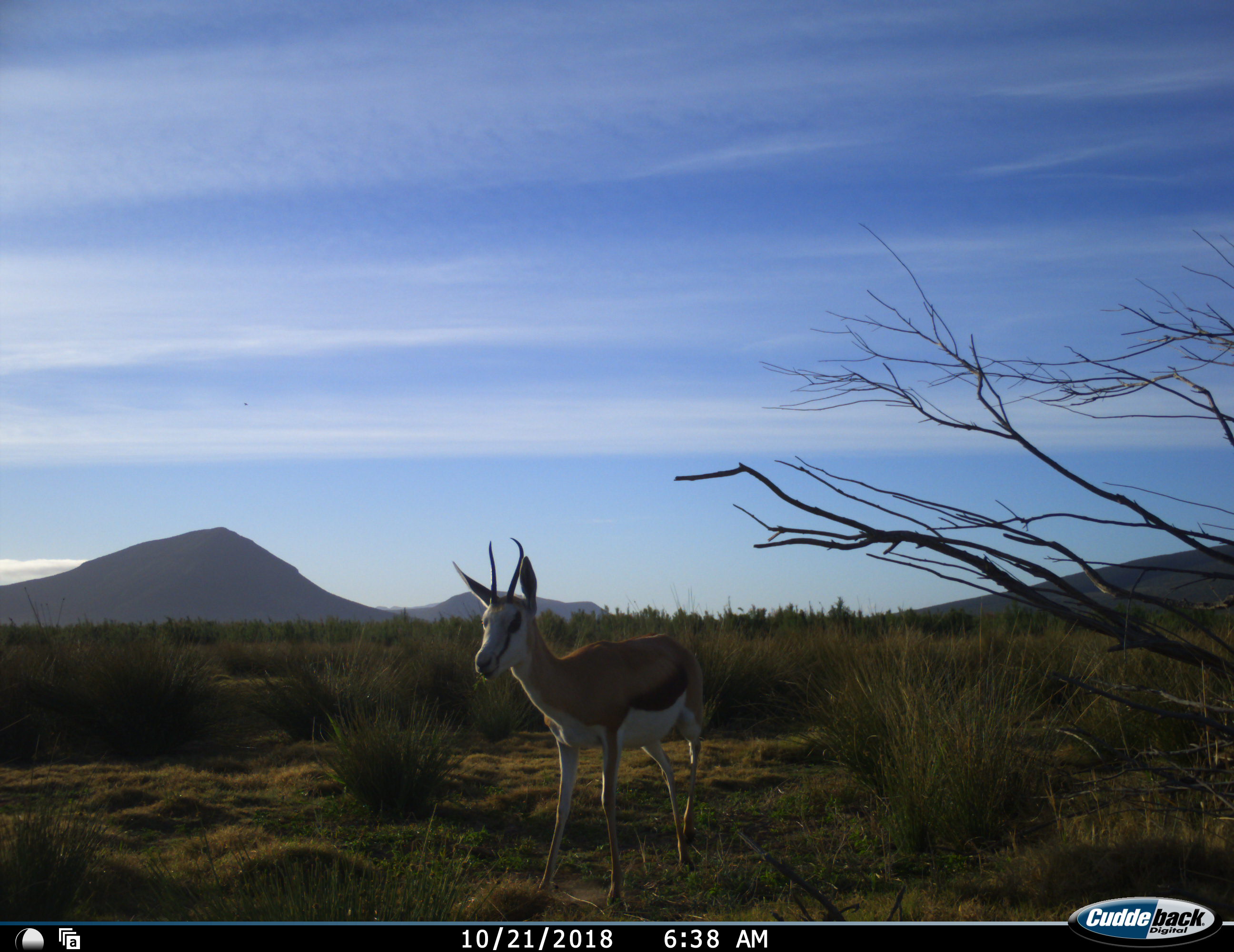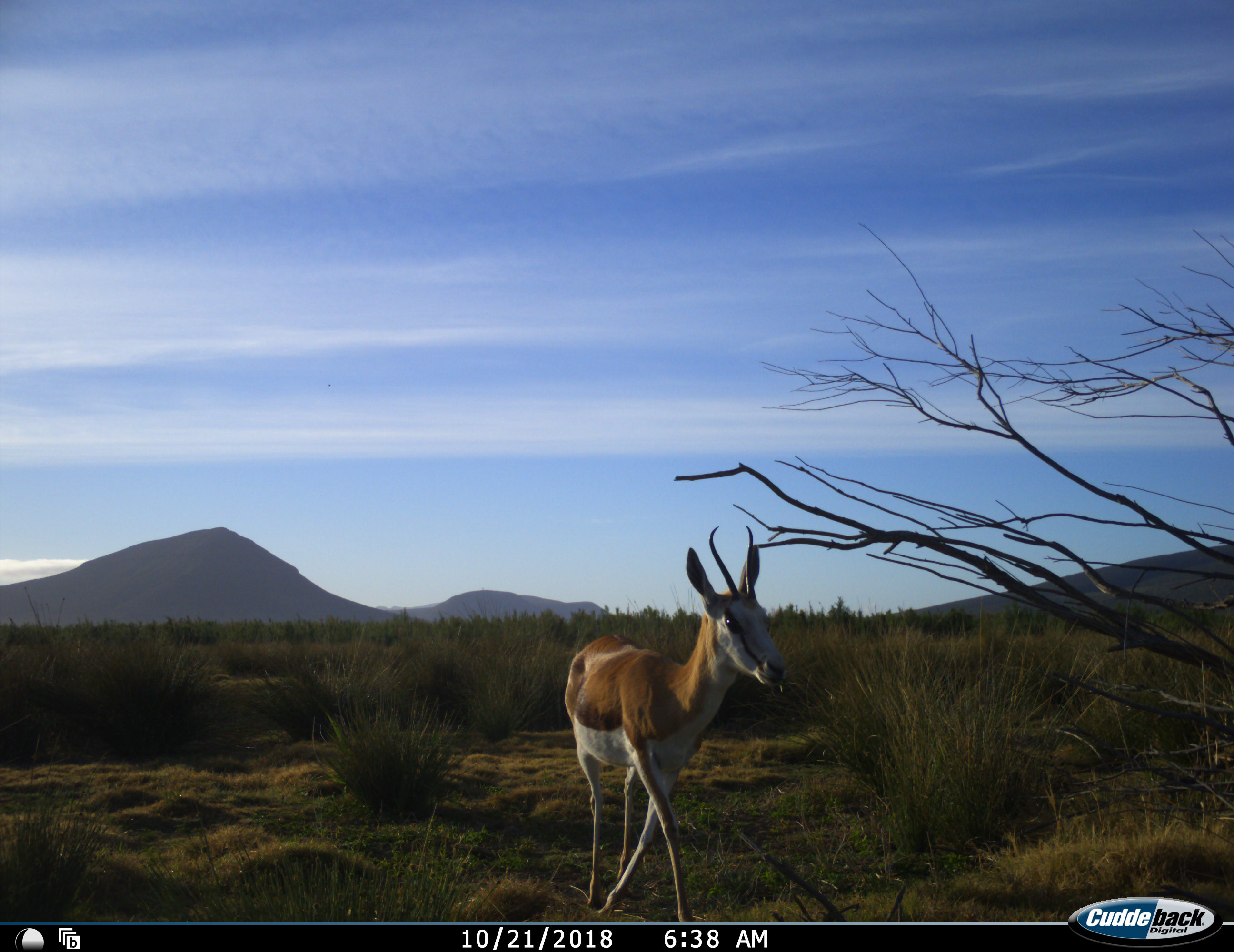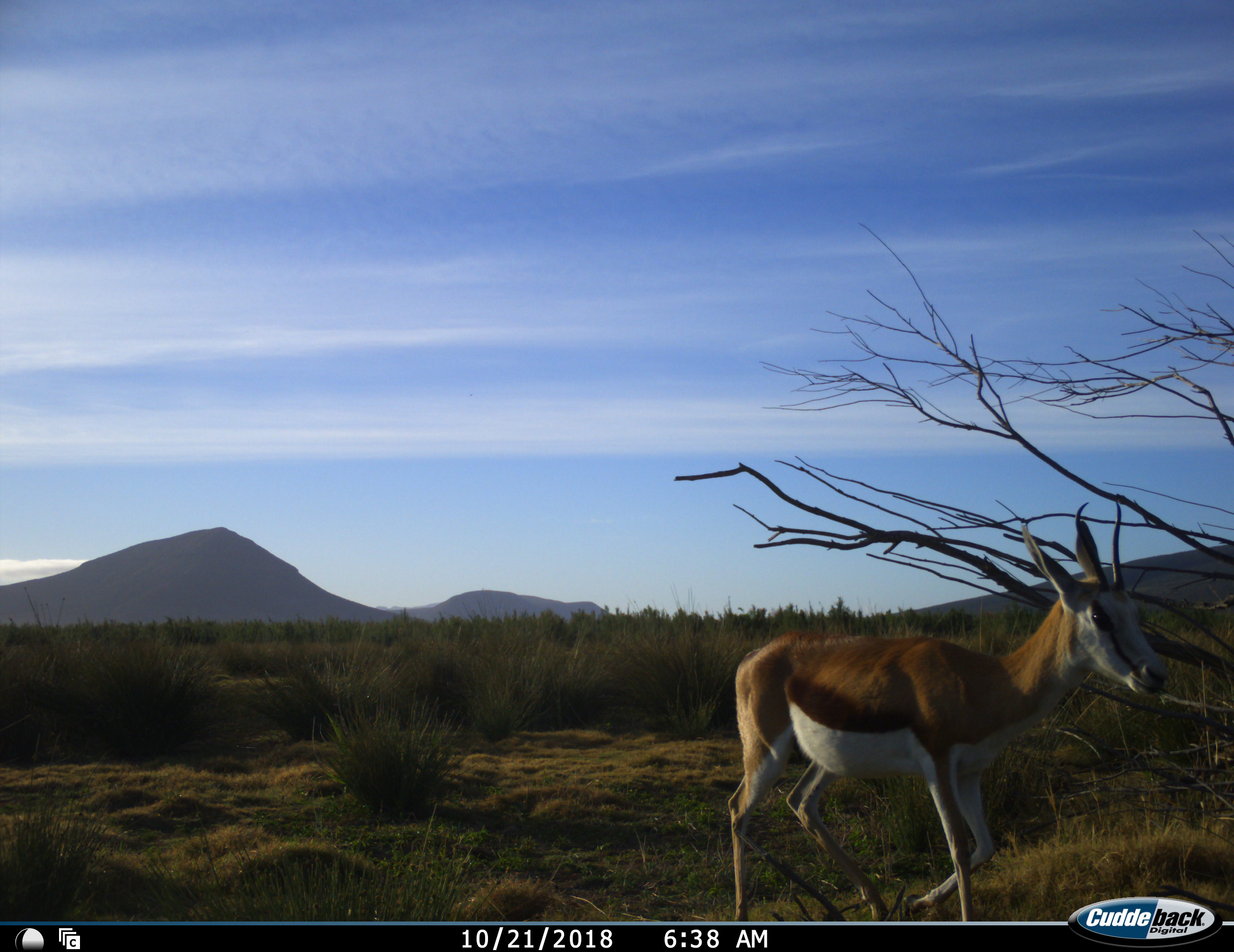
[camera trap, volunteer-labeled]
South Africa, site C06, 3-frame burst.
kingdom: Animalia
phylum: Chordata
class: Mammalia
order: Artiodactyla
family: Bovidae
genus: Antidorcas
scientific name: Antidorcas marsupialis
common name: springbok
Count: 1.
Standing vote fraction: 0%.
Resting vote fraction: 0%.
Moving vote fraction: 100%.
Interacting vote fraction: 0%.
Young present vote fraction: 0%.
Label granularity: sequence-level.